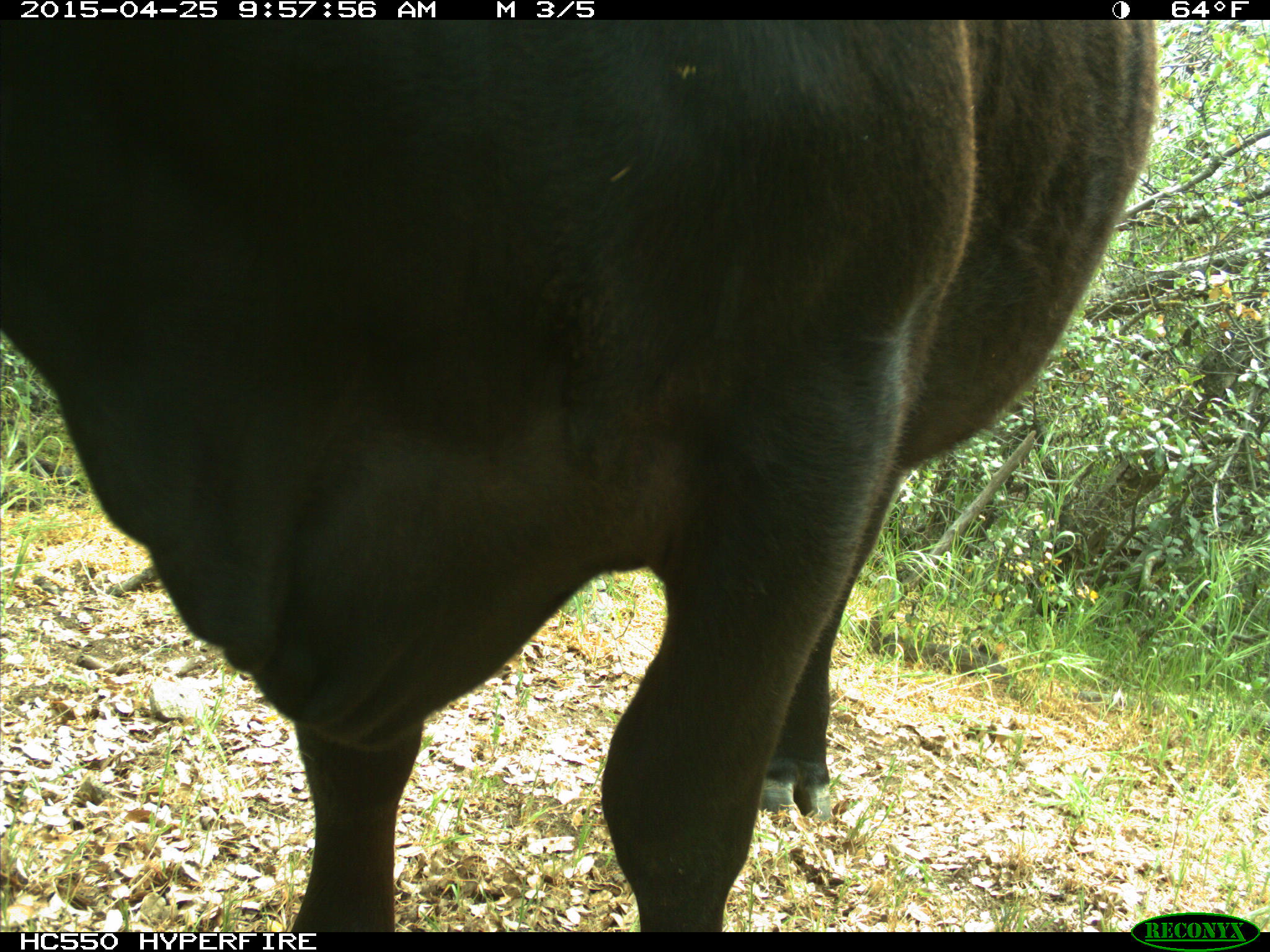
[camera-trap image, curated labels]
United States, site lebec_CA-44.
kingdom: Animalia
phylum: Chordata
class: Mammalia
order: Artiodactyla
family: Suidae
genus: Sus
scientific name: Sus scrofa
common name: wild boar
Sus scrofa (wild boar).